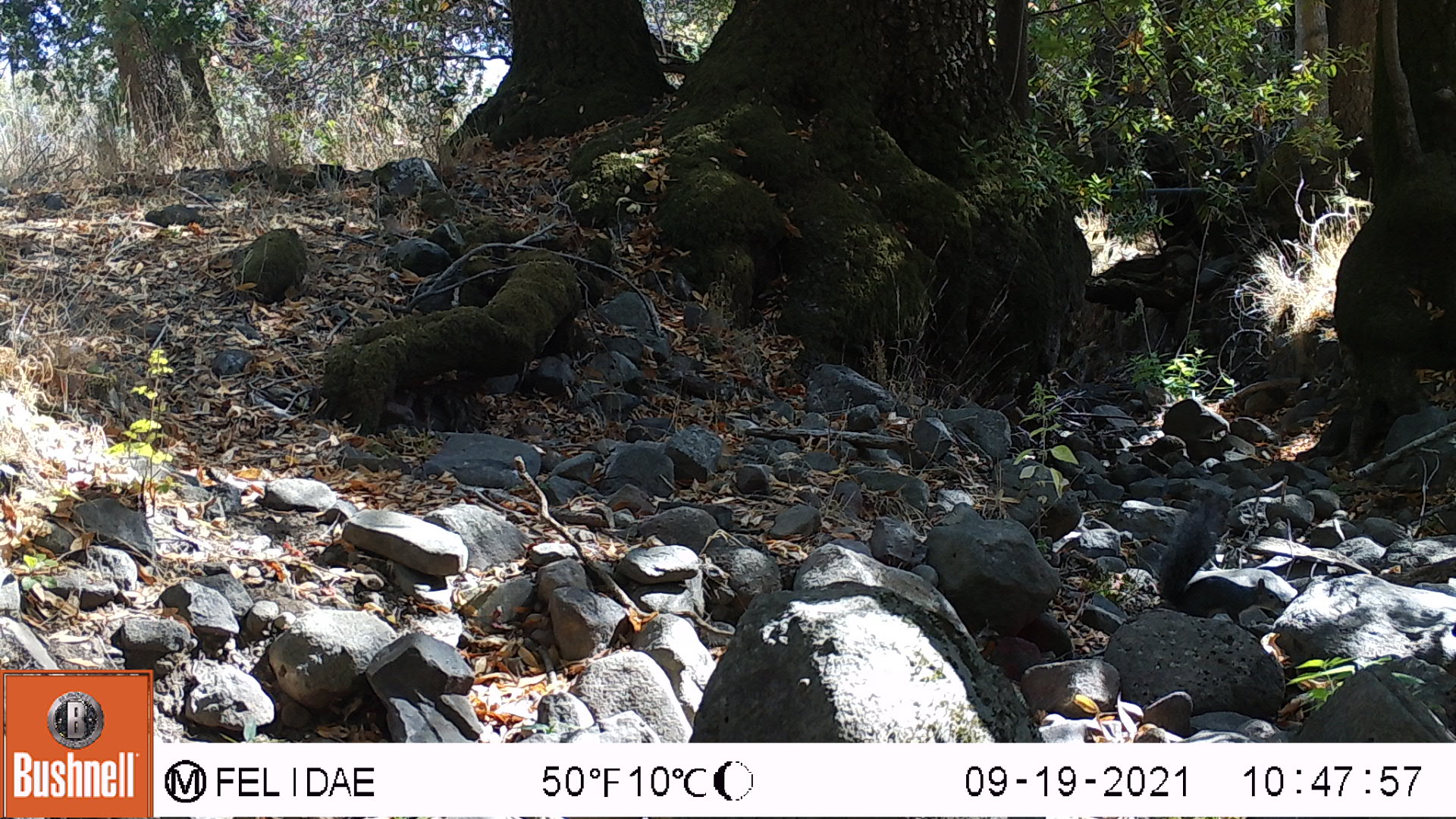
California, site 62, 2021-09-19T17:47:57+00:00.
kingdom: Animalia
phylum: Chordata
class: Mammalia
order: Rodentia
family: Sciuridae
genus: Sciurus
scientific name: Sciurus griseus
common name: western gray squirrel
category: western grey squirrel